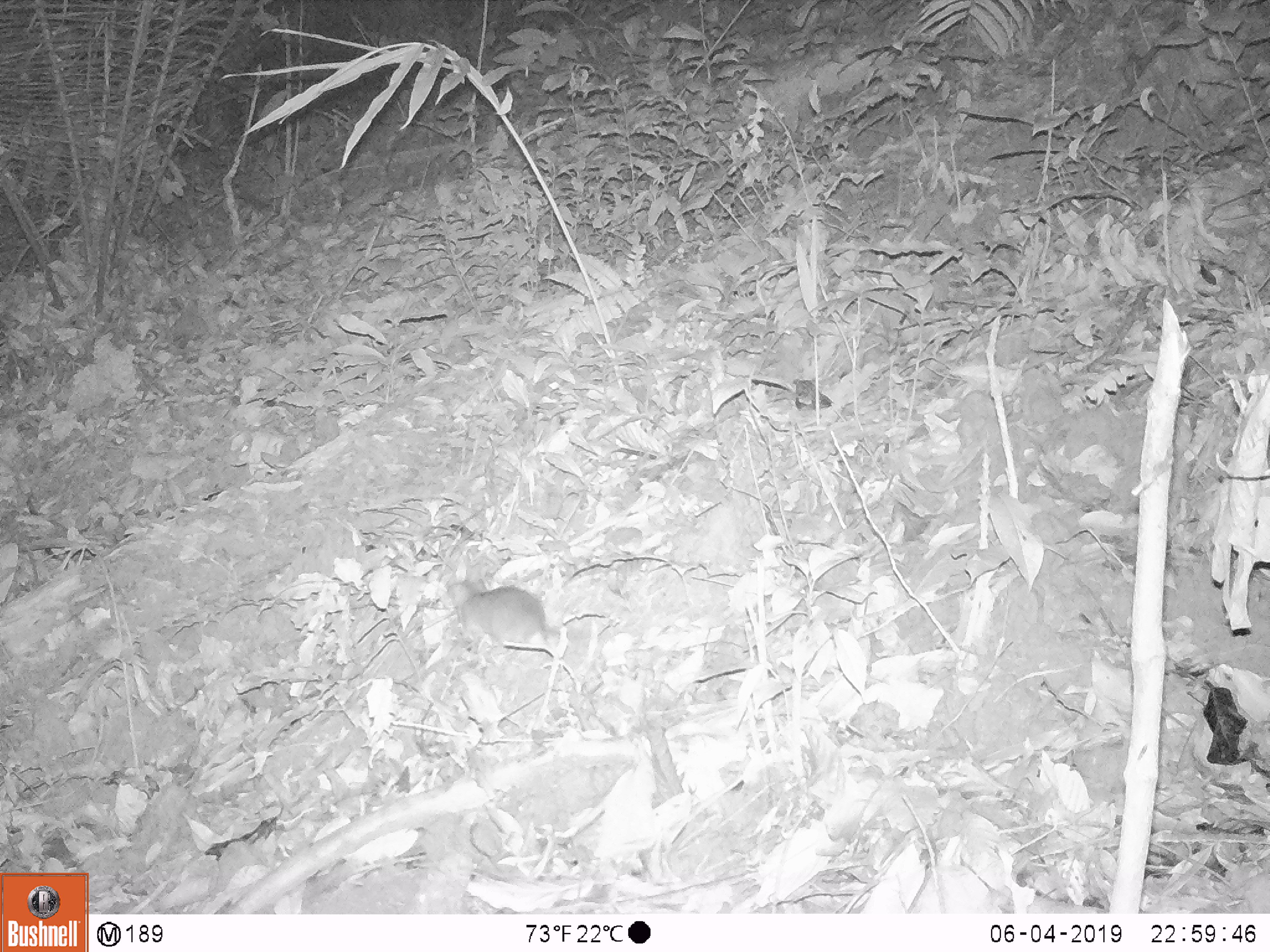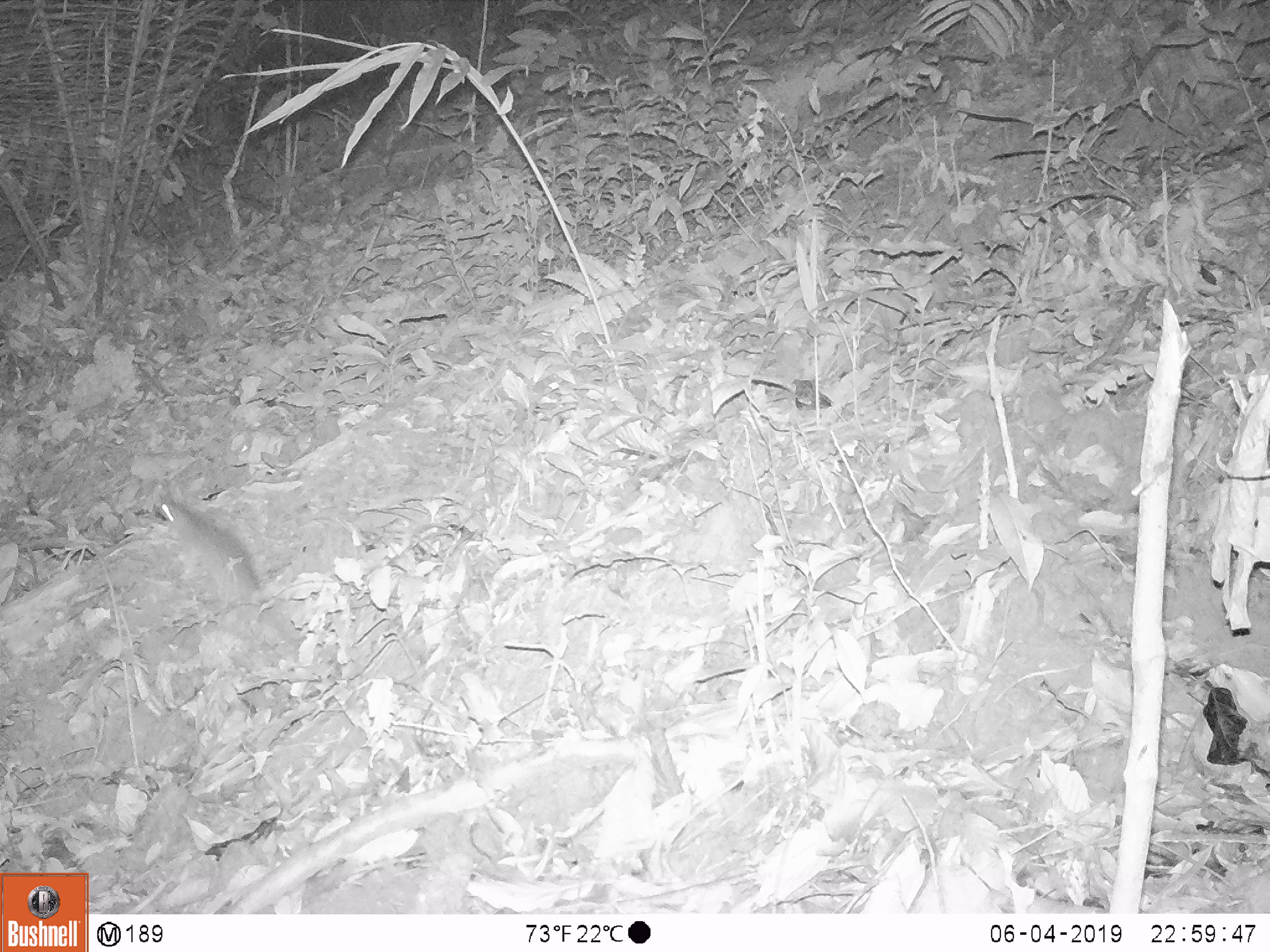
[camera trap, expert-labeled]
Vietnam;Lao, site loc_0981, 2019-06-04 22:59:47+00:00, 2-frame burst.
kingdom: Animalia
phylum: Chordata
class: Mammalia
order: Rodentia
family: Muridae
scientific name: Muridae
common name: old-world mice and rats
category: unidentified murid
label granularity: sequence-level